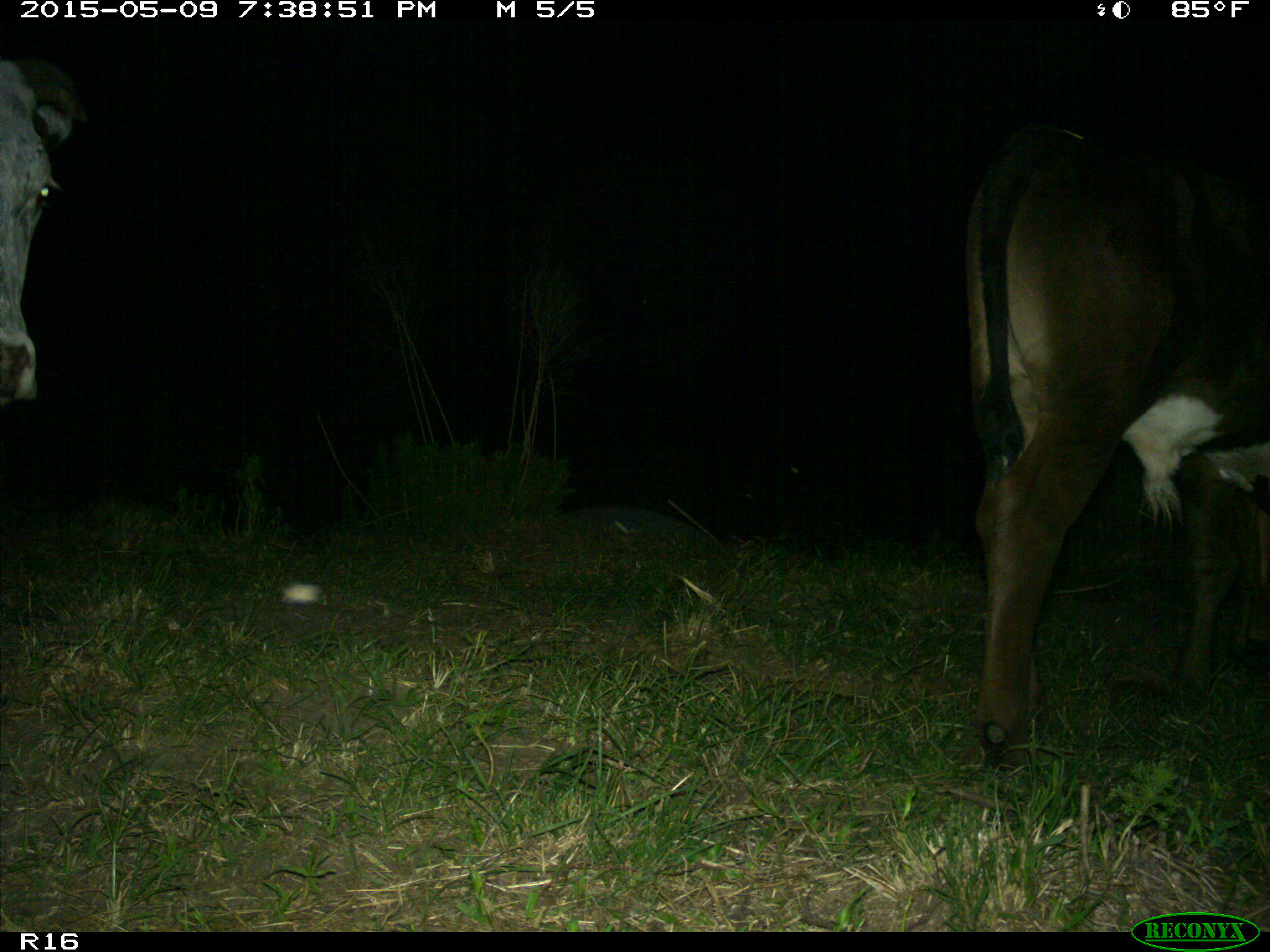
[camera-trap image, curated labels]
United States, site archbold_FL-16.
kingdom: Animalia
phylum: Chordata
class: Mammalia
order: Artiodactyla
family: Bovidae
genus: Bos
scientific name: Bos taurus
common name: domestic cow